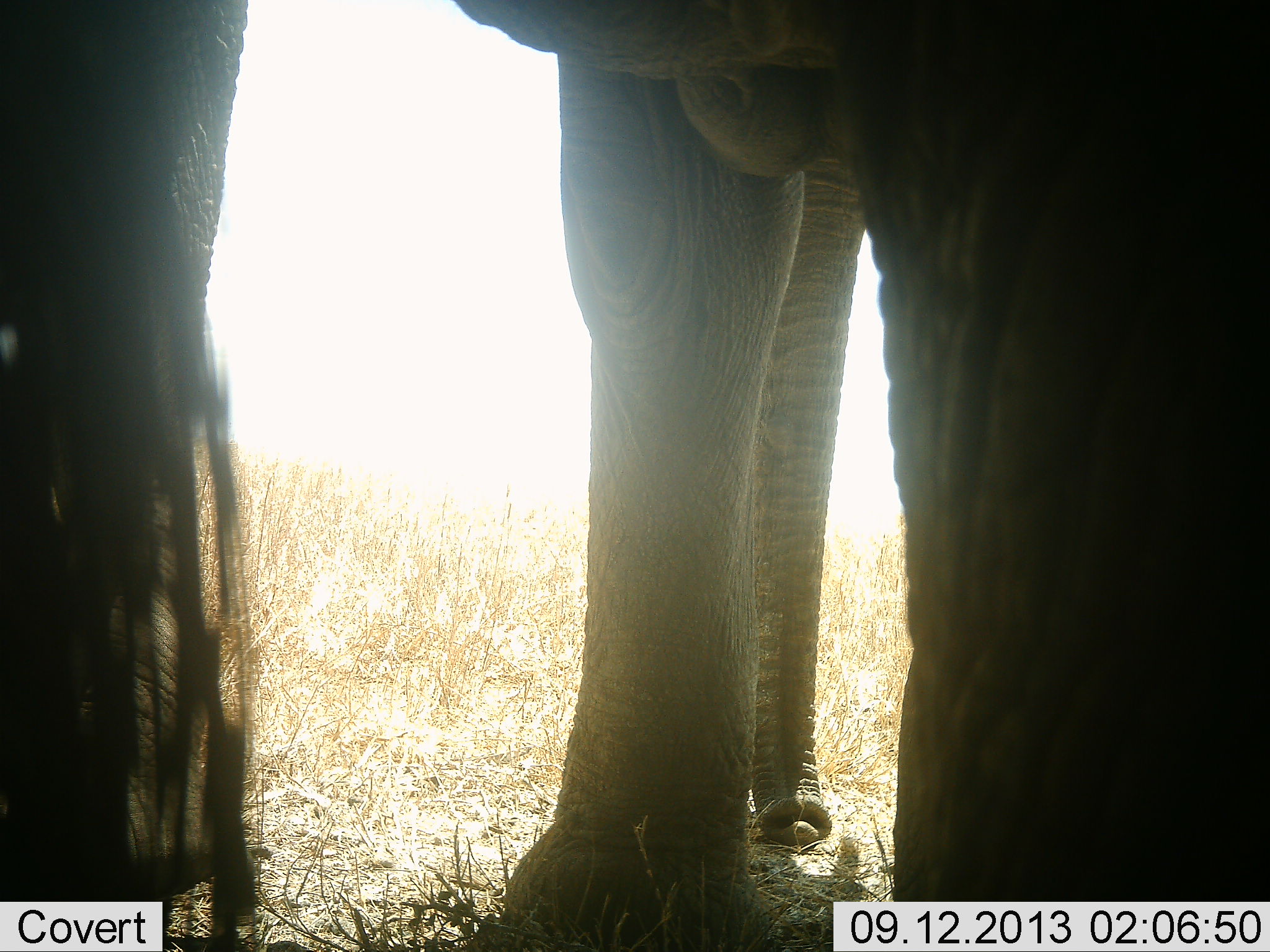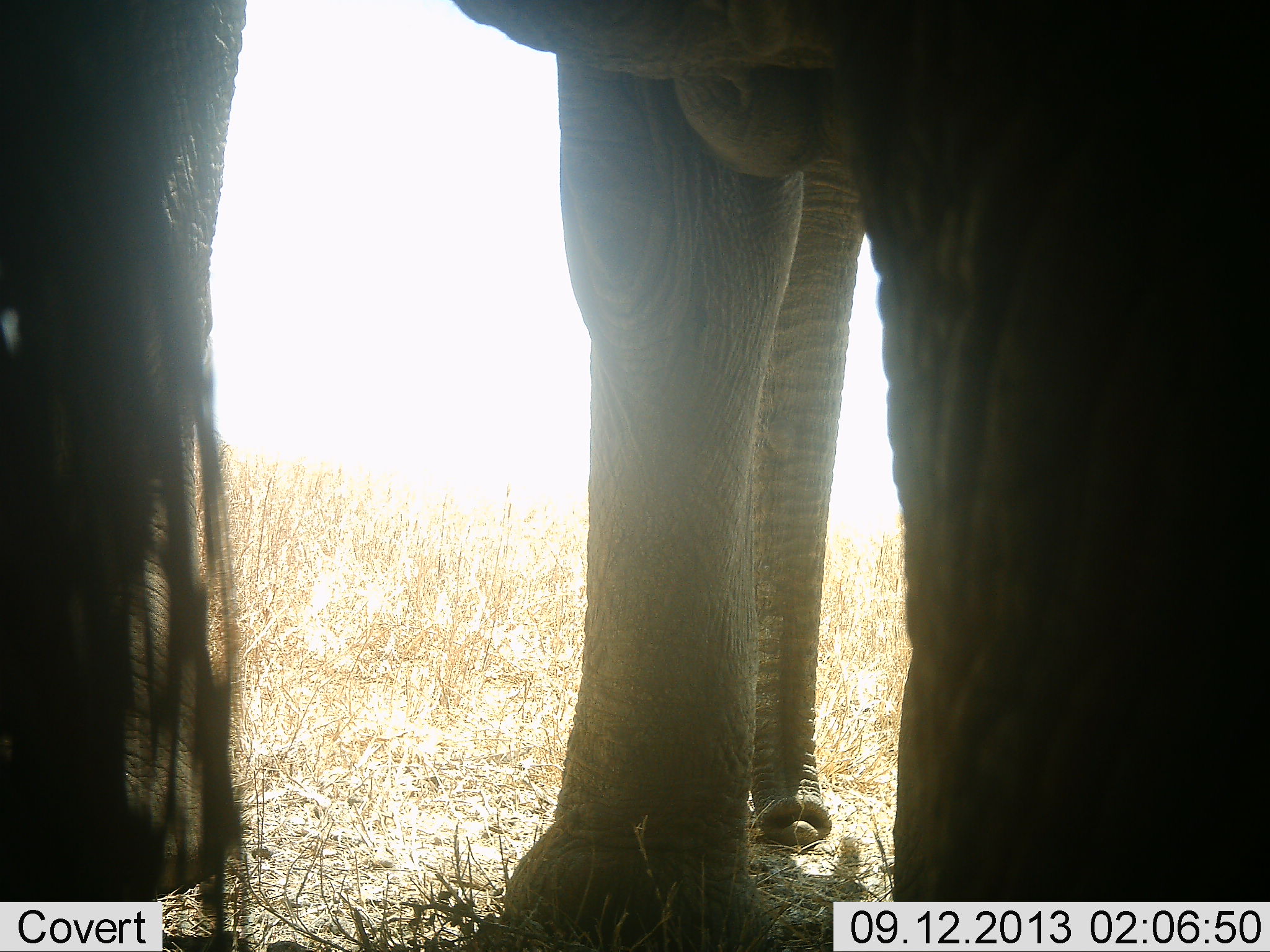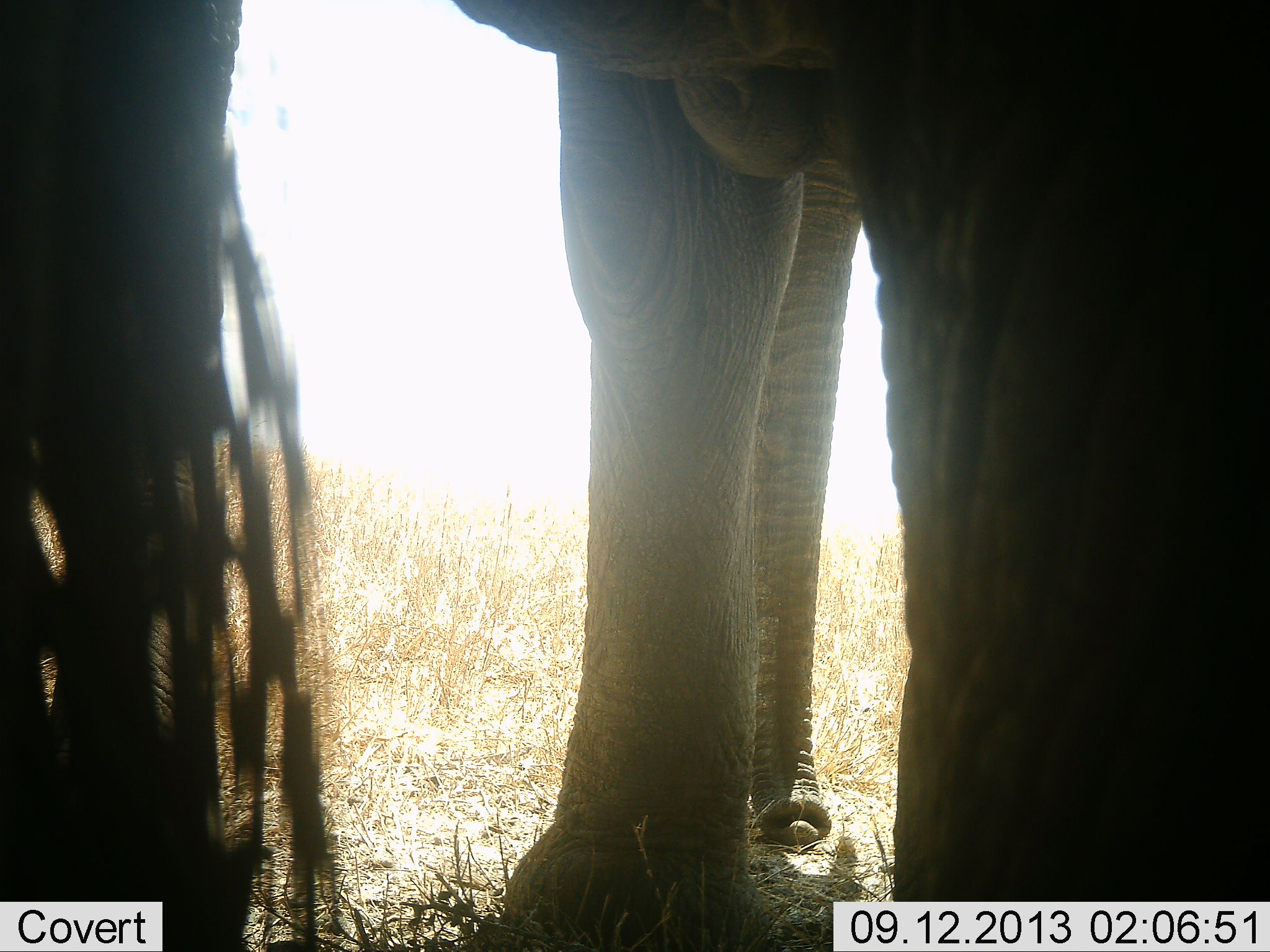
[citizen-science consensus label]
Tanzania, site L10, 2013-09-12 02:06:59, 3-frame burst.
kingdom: Animalia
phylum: Chordata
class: Mammalia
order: Proboscidea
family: Elephantidae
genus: Loxodonta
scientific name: Loxodonta africana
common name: african bush elephant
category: elephant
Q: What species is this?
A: Elephant (african bush elephant) (Loxodonta africana).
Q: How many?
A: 1.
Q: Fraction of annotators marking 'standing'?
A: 96%.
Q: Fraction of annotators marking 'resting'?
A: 0%.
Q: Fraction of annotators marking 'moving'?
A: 0%.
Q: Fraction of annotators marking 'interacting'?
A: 4%.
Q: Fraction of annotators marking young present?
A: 0%.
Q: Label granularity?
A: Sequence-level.